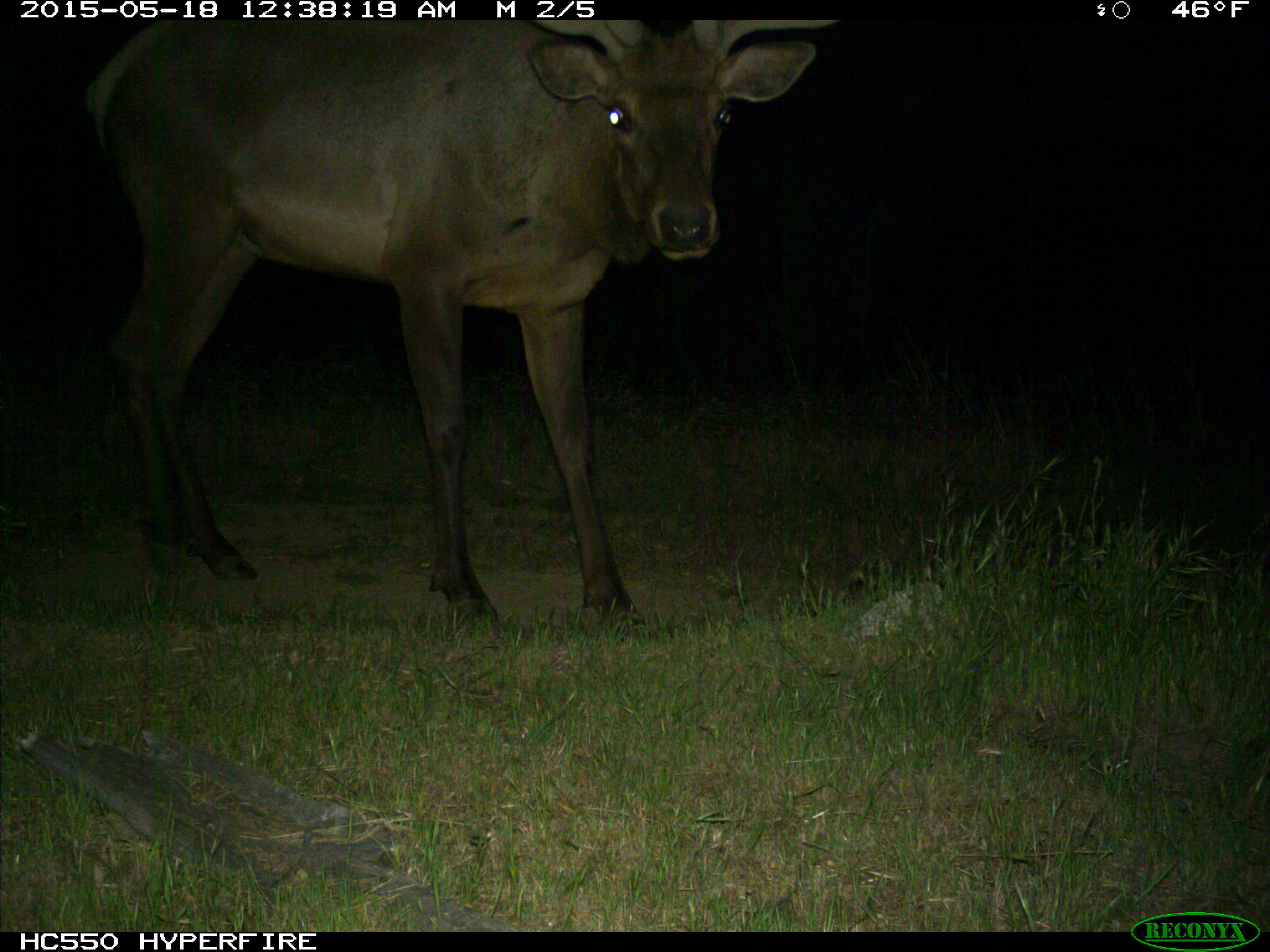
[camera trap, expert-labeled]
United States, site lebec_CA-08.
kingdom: Animalia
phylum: Chordata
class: Mammalia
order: Artiodactyla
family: Cervidae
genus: Cervus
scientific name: Cervus canadensis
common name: elk